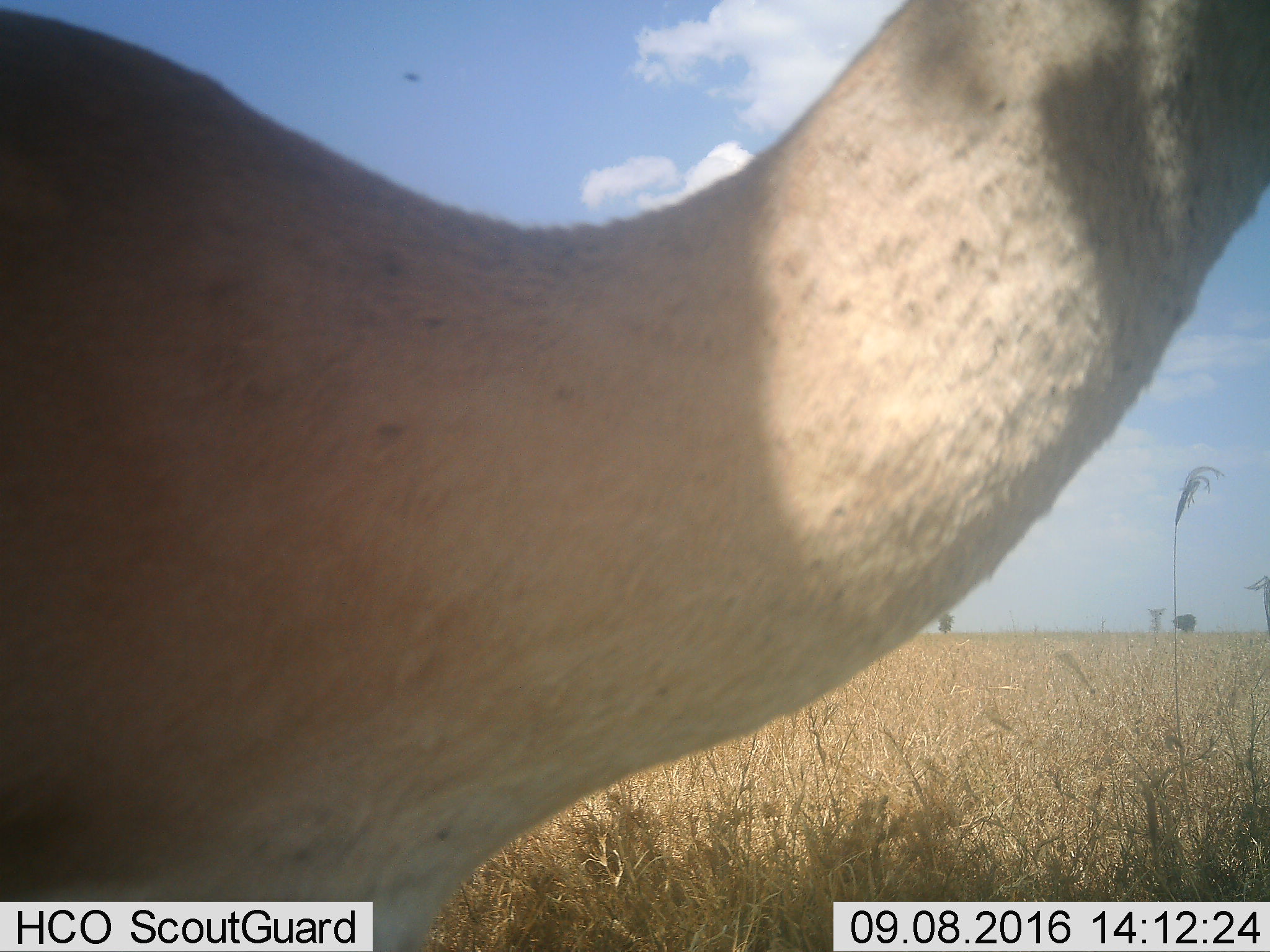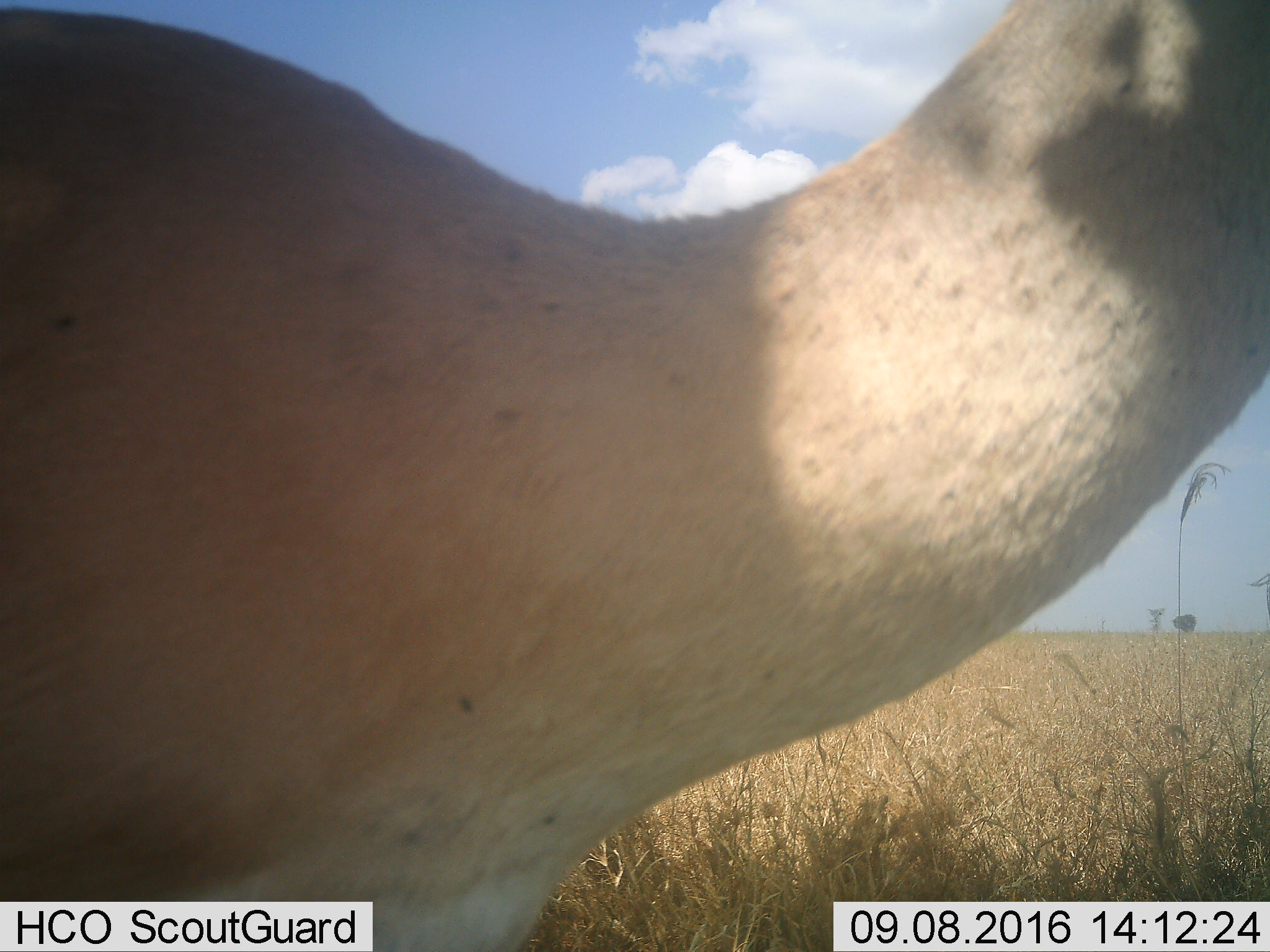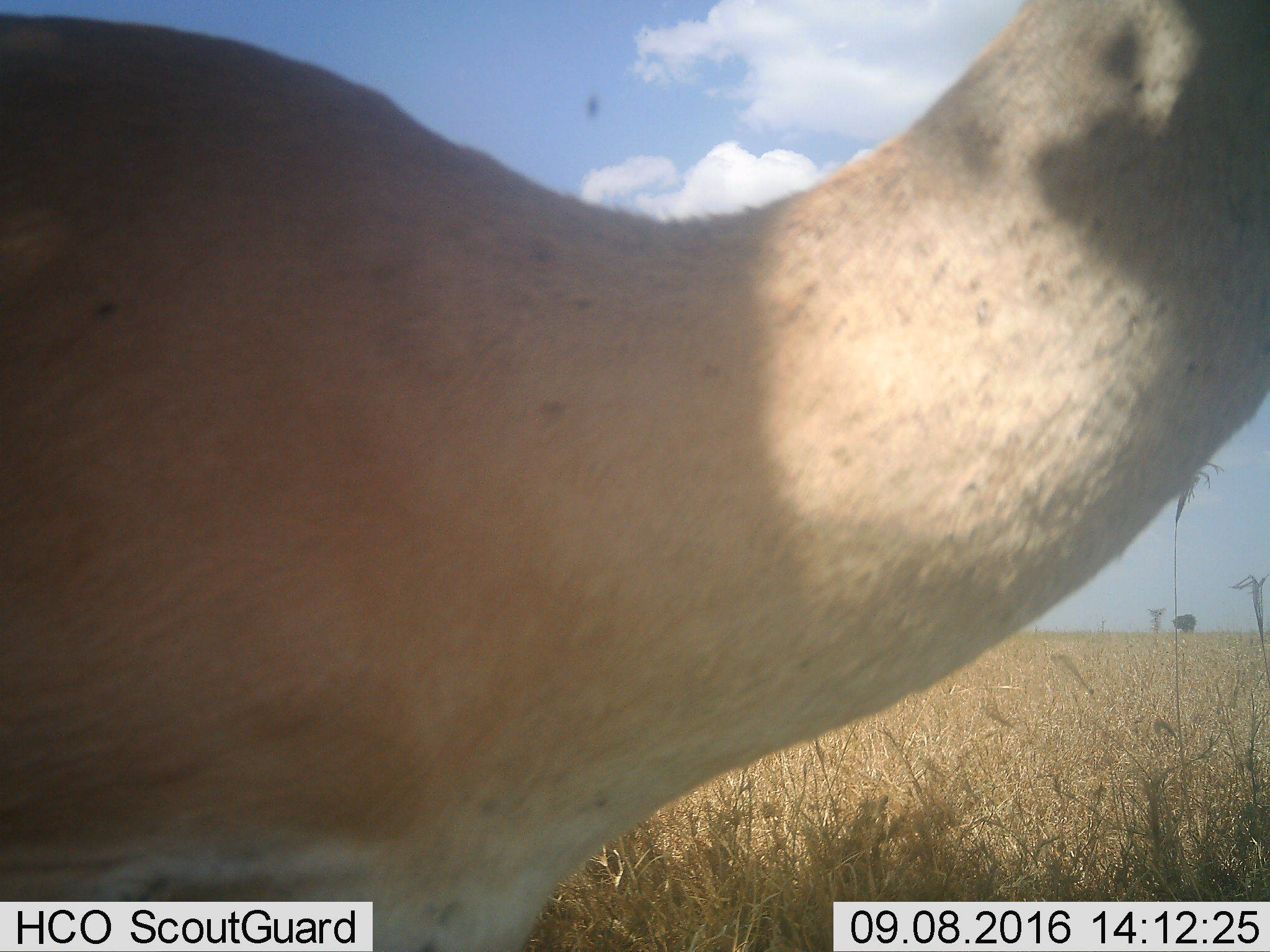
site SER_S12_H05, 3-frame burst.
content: unidentified animal